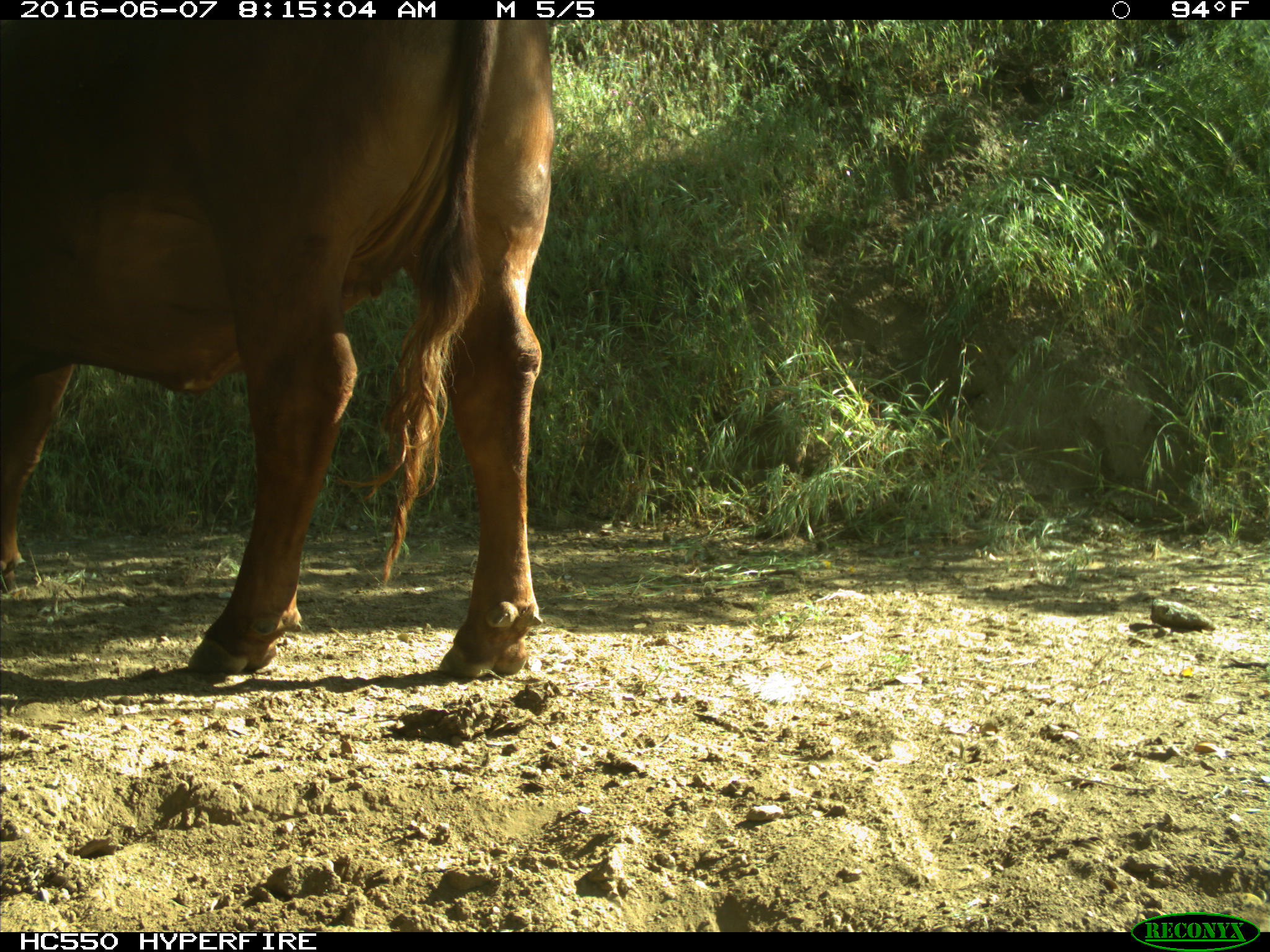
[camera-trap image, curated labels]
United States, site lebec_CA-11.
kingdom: Animalia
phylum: Chordata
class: Mammalia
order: Artiodactyla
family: Bovidae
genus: Bos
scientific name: Bos taurus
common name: domestic cow